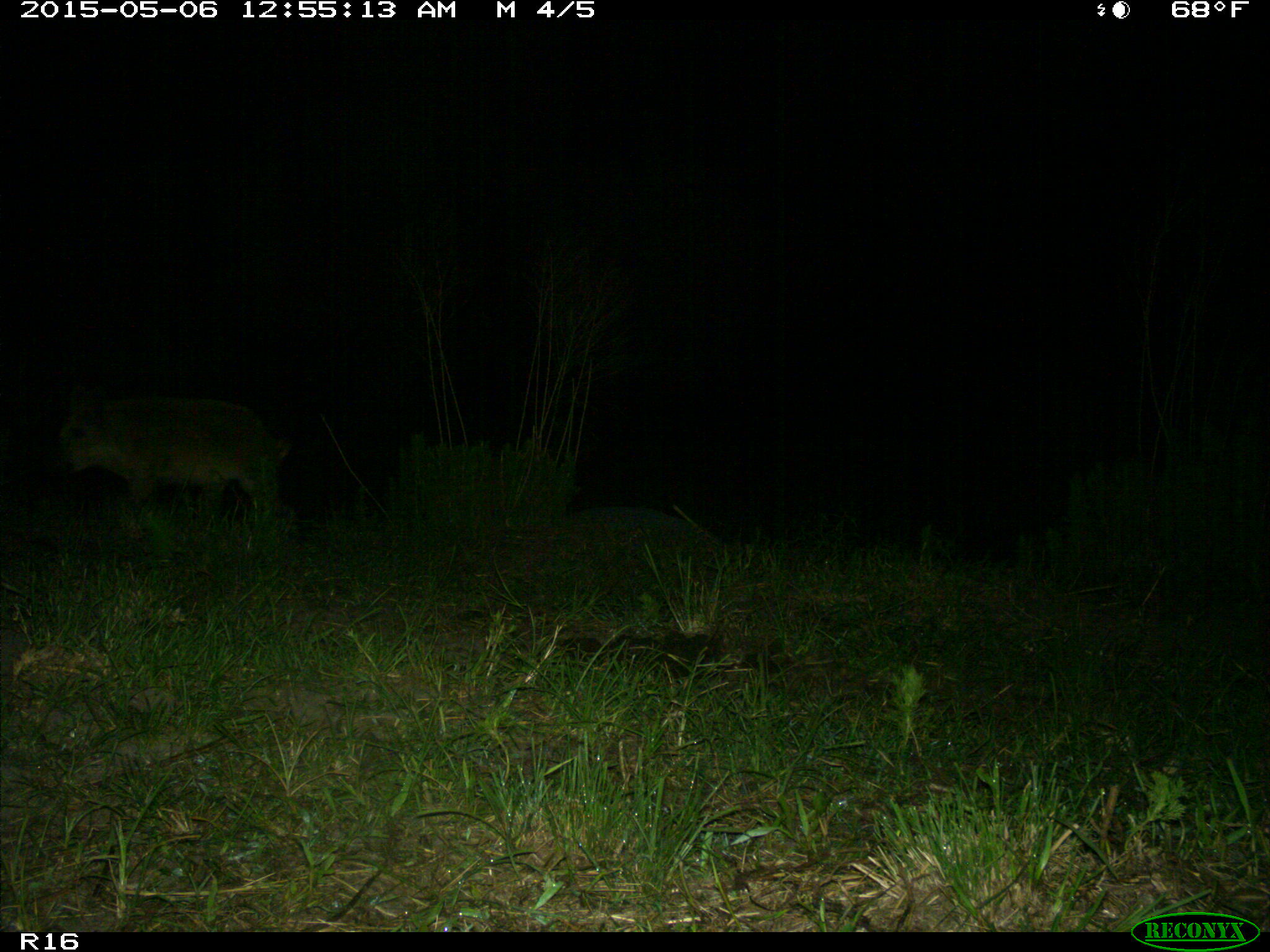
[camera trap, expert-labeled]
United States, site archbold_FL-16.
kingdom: Animalia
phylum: Chordata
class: Mammalia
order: Artiodactyla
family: Suidae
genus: Sus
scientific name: Sus scrofa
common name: wild boar